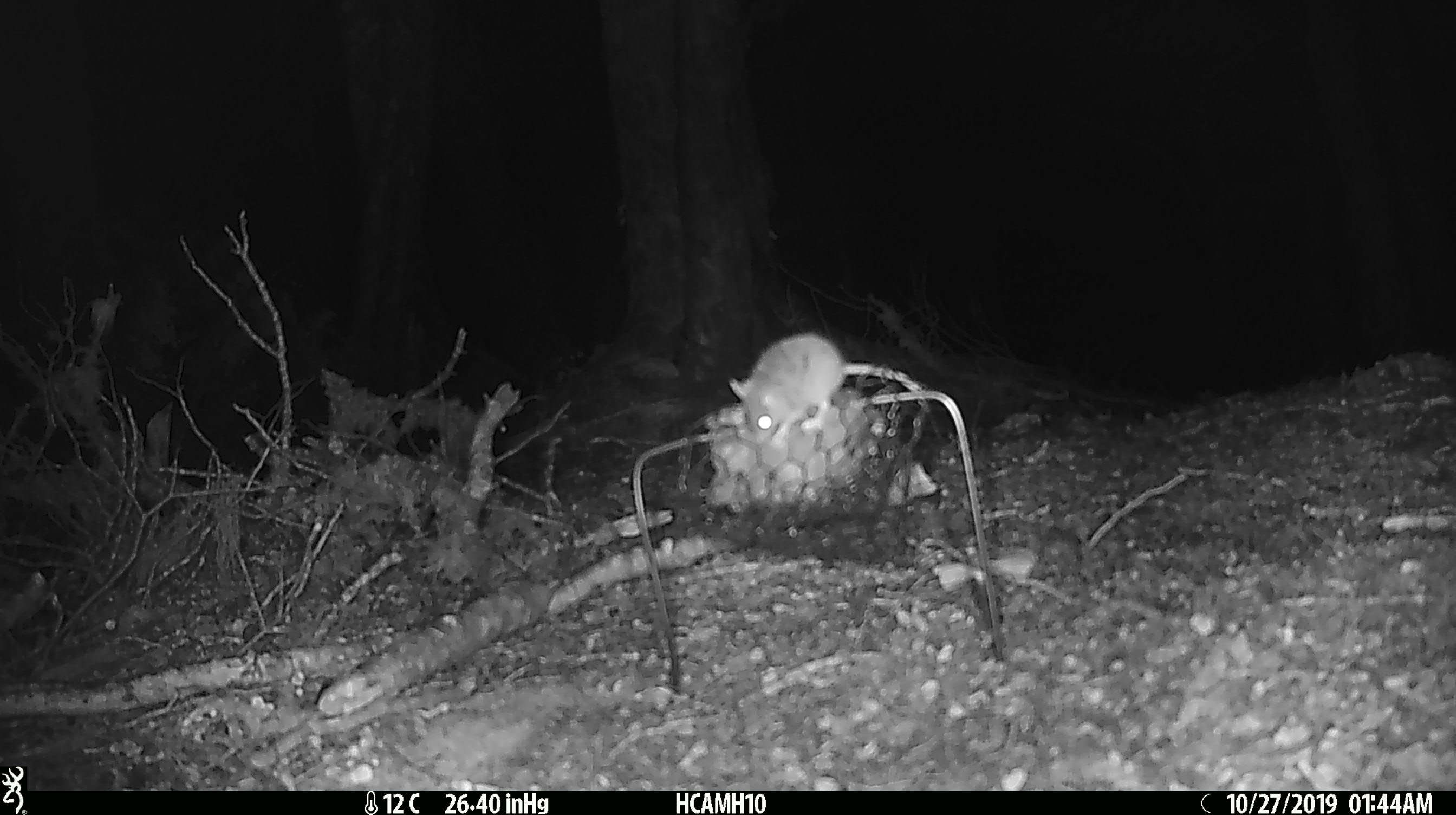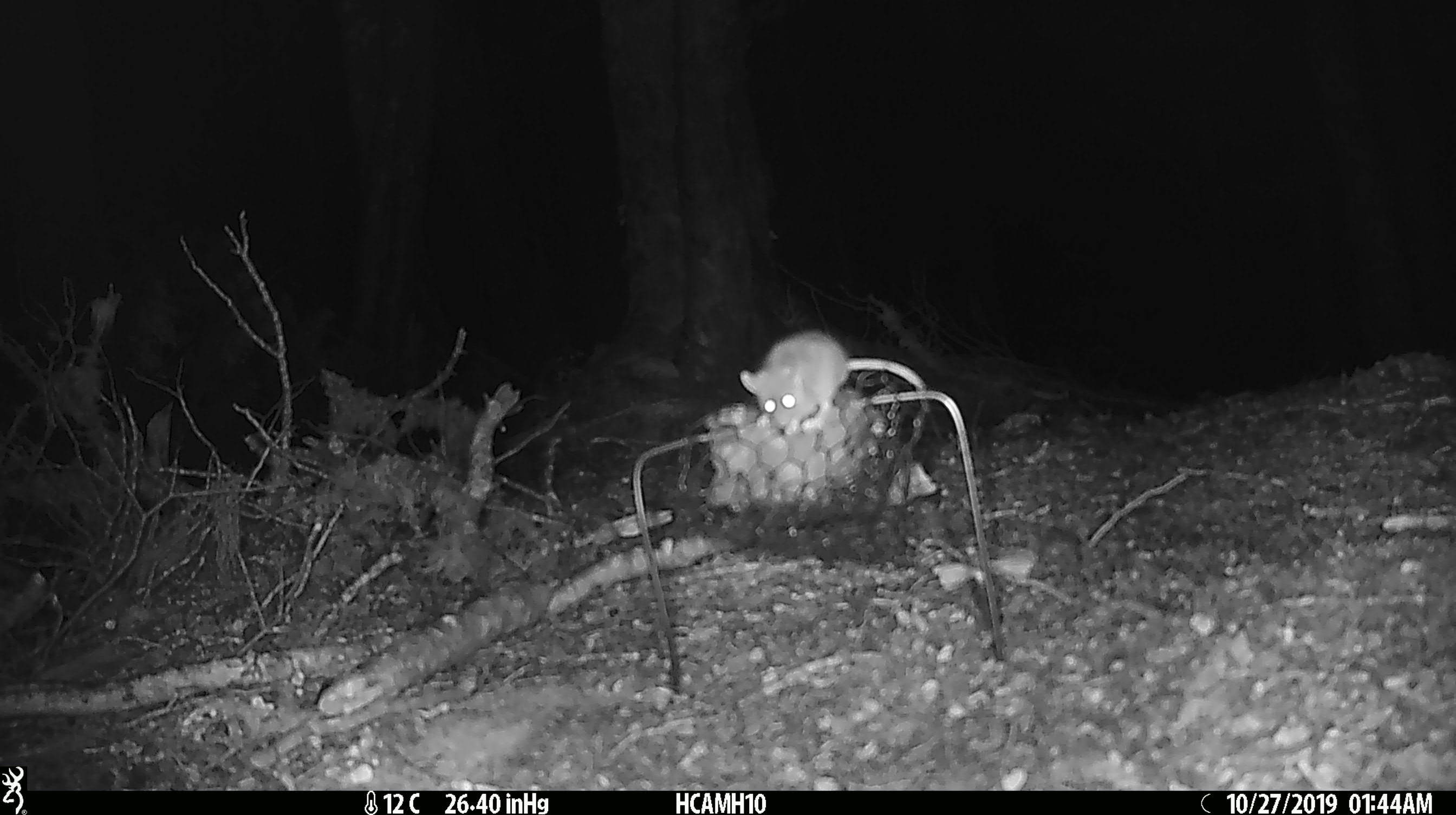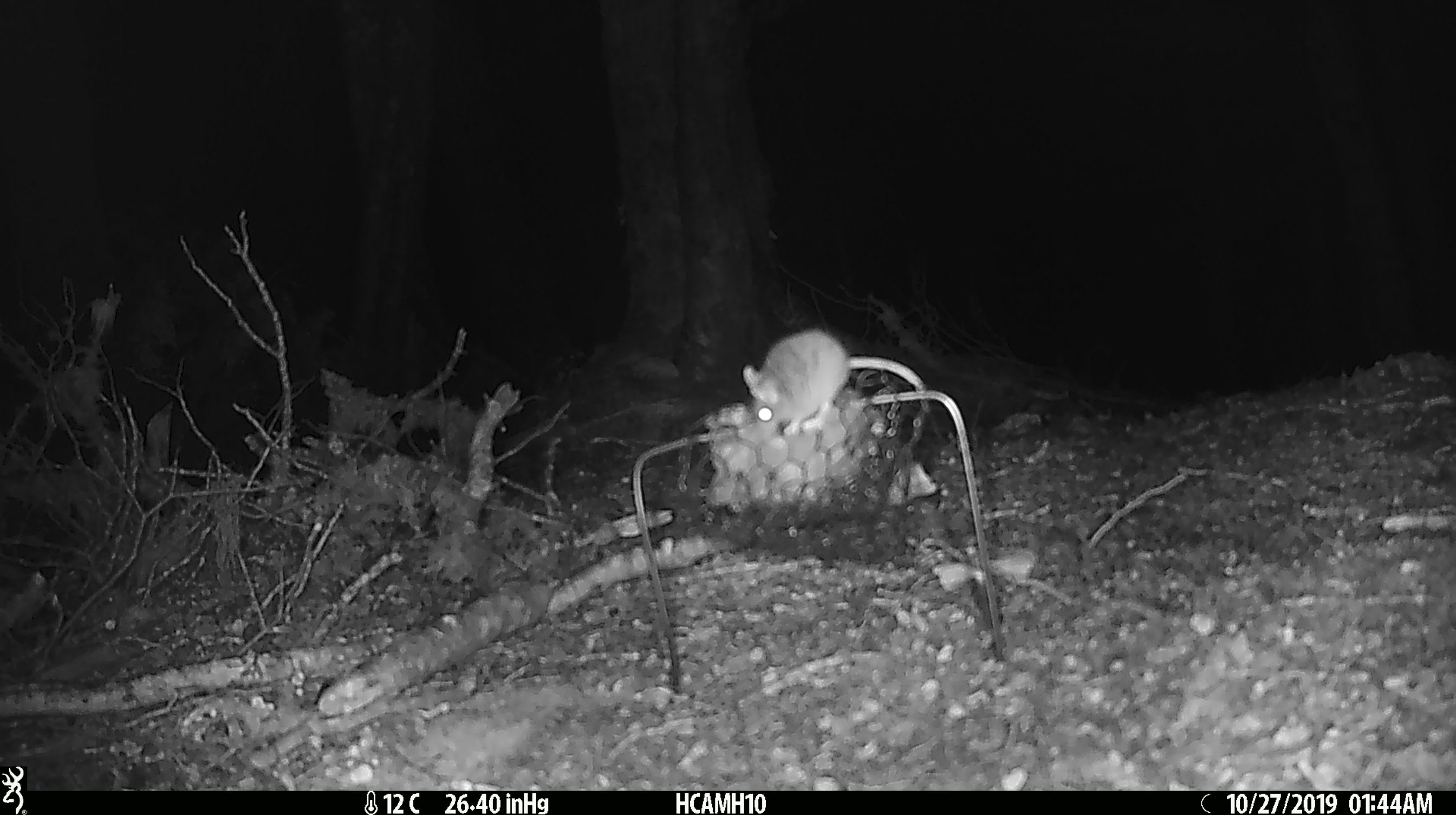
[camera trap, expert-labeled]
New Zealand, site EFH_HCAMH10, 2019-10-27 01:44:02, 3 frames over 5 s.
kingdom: Animalia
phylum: Chordata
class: Mammalia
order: Rodentia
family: Muridae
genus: Mus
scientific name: Mus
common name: mouse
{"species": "mouse (Mus)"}